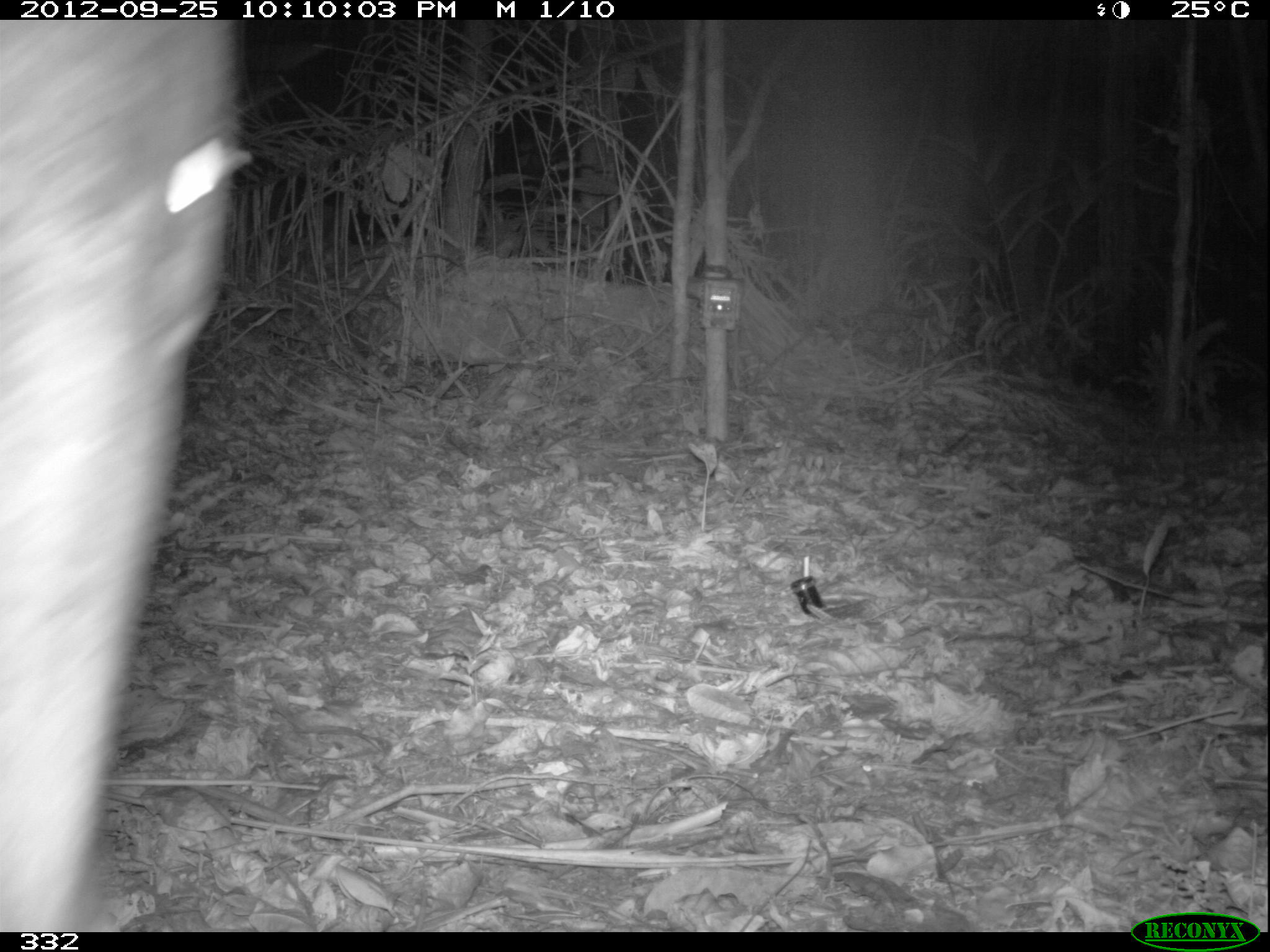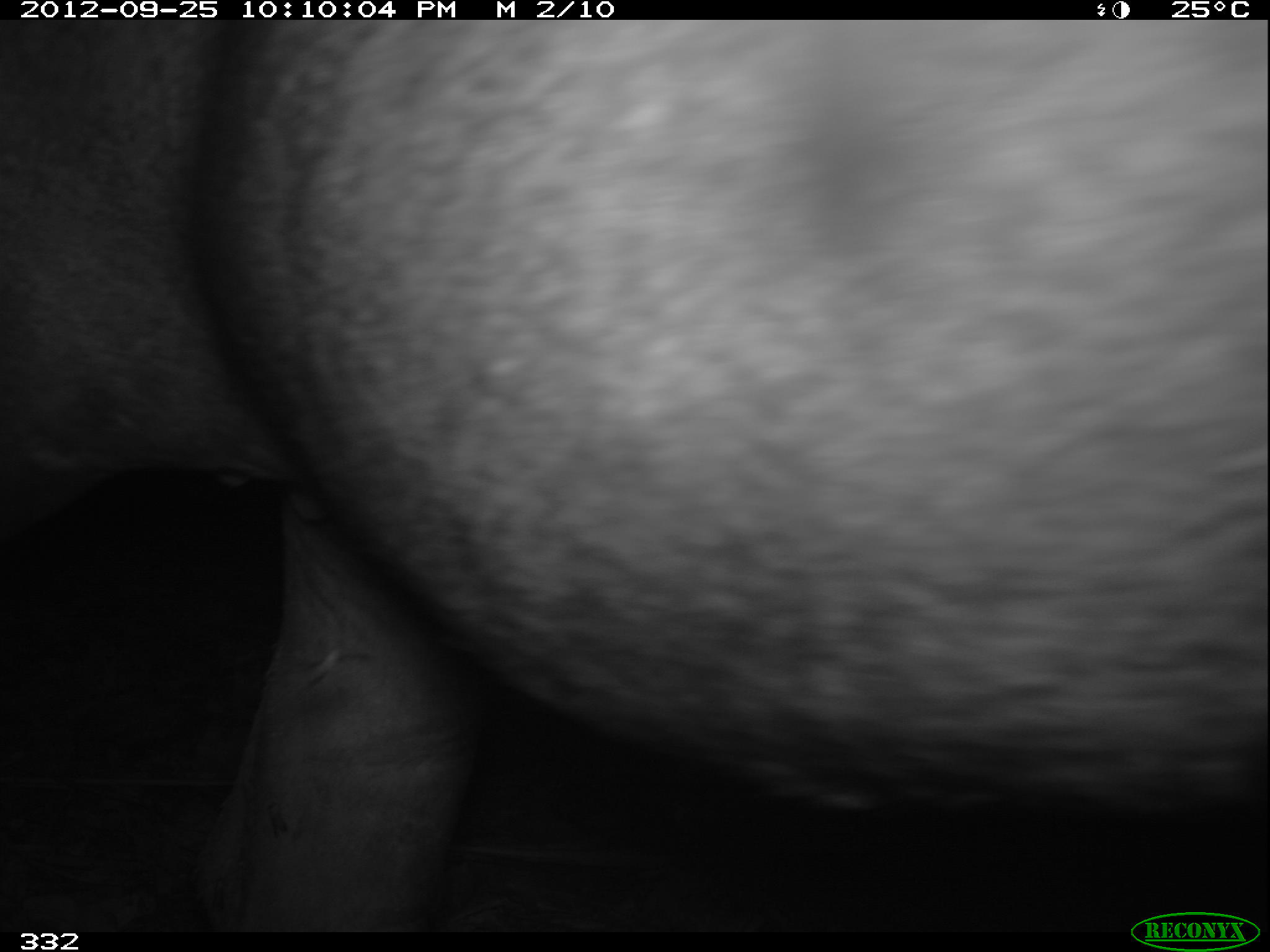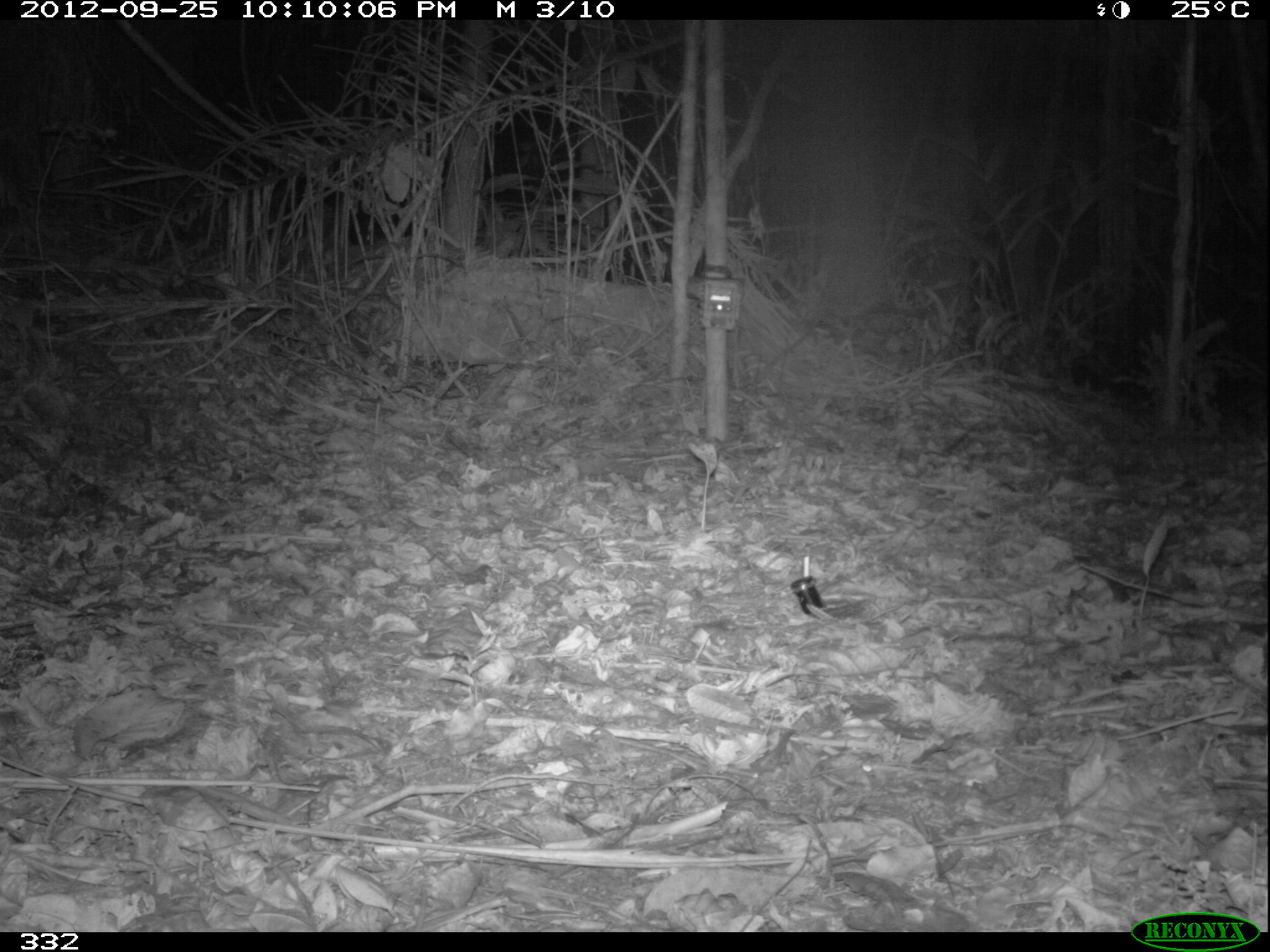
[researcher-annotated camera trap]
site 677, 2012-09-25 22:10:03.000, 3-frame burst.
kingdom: Animalia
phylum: Chordata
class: Mammalia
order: Perissodactyla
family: Tapiridae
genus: Tapirus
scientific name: Tapirus terrestris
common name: south american tapir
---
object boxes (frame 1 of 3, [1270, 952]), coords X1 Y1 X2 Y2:
tapirus terrestris: 0 15 250 930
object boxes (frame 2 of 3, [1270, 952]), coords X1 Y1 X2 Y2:
tapirus terrestris: 0 20 1264 932